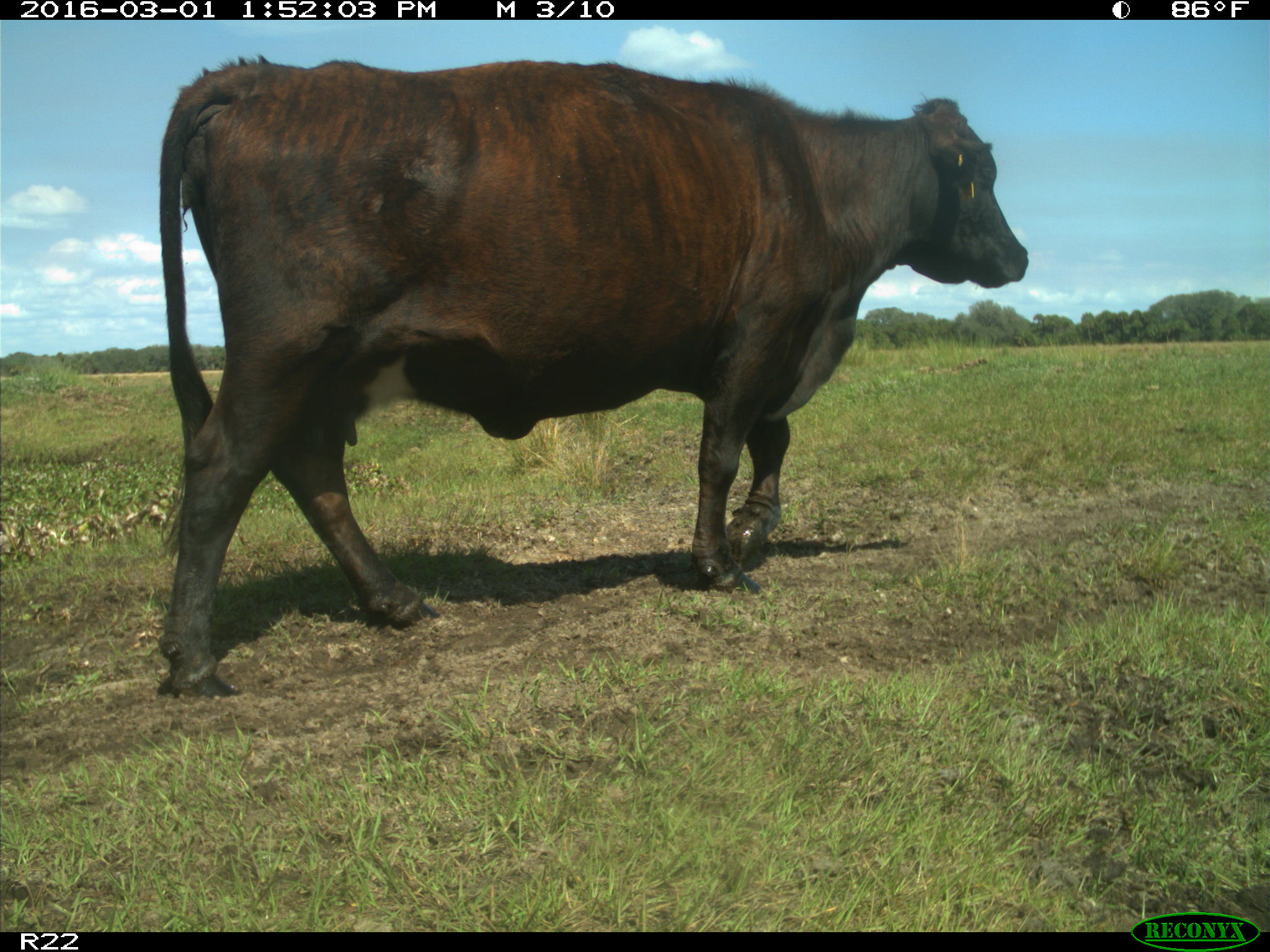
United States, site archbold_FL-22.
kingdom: Animalia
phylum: Chordata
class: Mammalia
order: Artiodactyla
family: Bovidae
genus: Bos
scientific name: Bos taurus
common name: domestic cow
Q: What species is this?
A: Bos taurus (domestic cow).